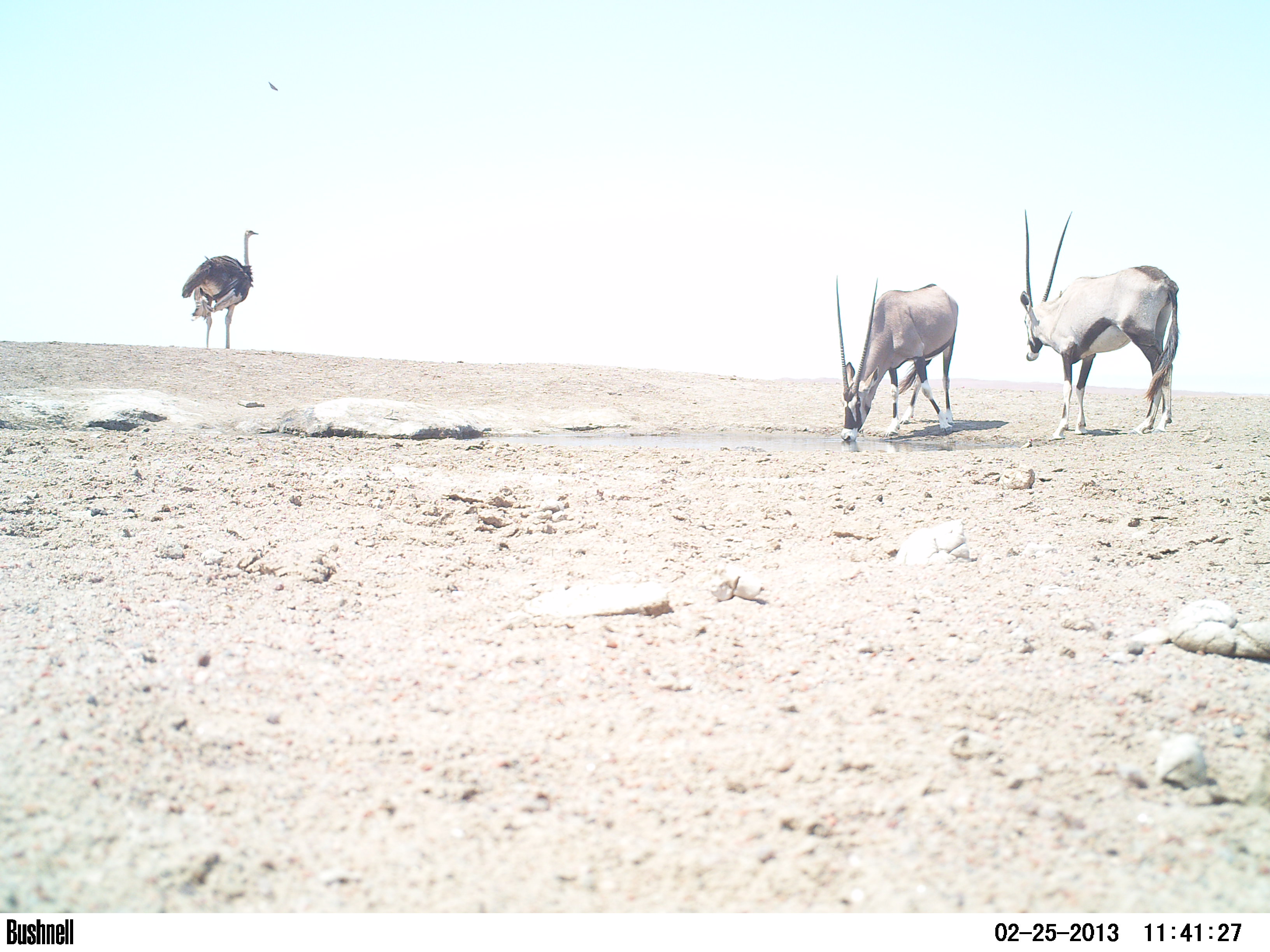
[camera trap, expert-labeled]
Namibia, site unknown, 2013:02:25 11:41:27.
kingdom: Animalia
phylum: Chordata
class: Mammalia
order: Artiodactyla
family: Bovidae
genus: Oryx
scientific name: Oryx gazella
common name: gemsbok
Oryx gazella (gemsbok).